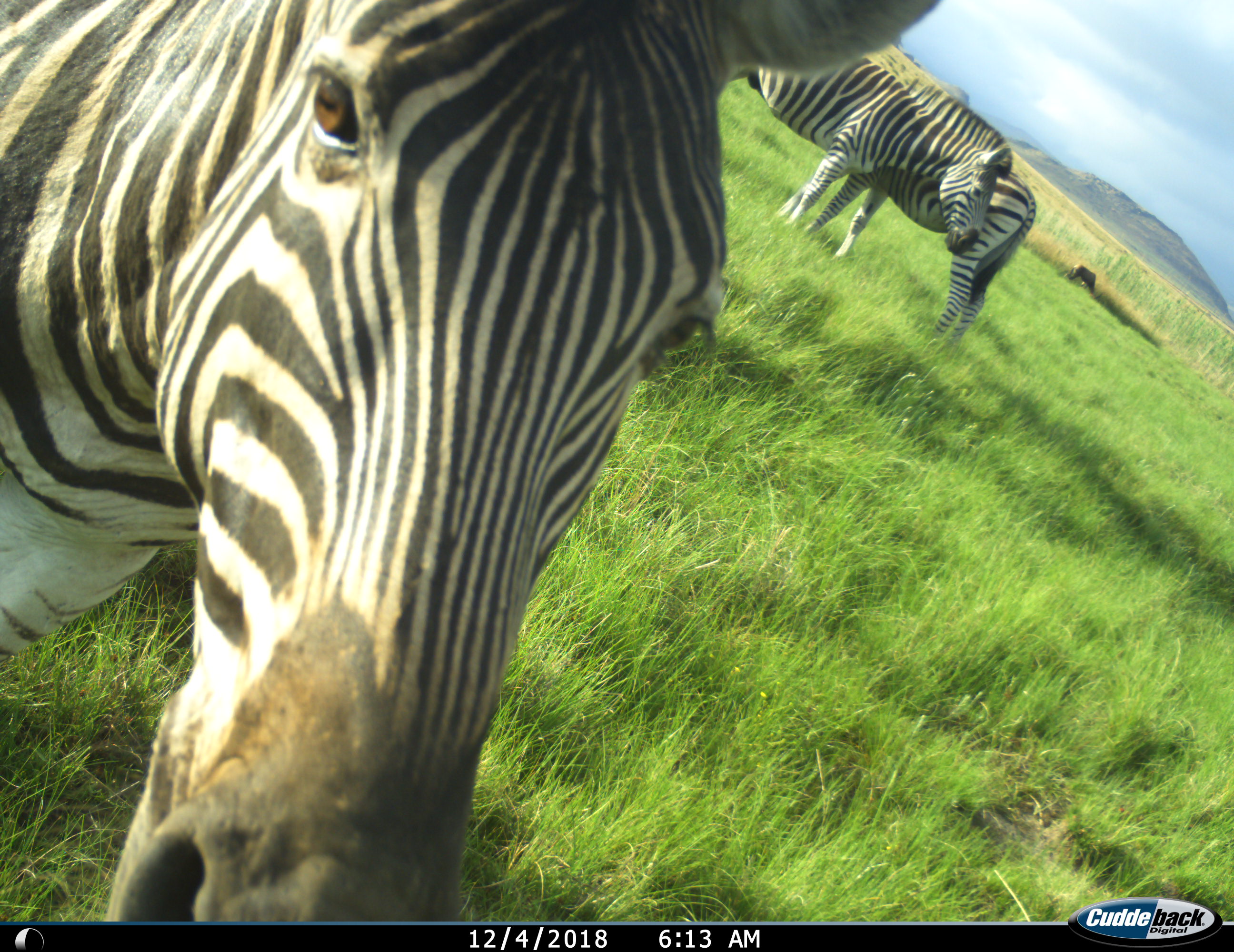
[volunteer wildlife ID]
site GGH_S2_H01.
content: unidentified animal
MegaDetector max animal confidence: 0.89